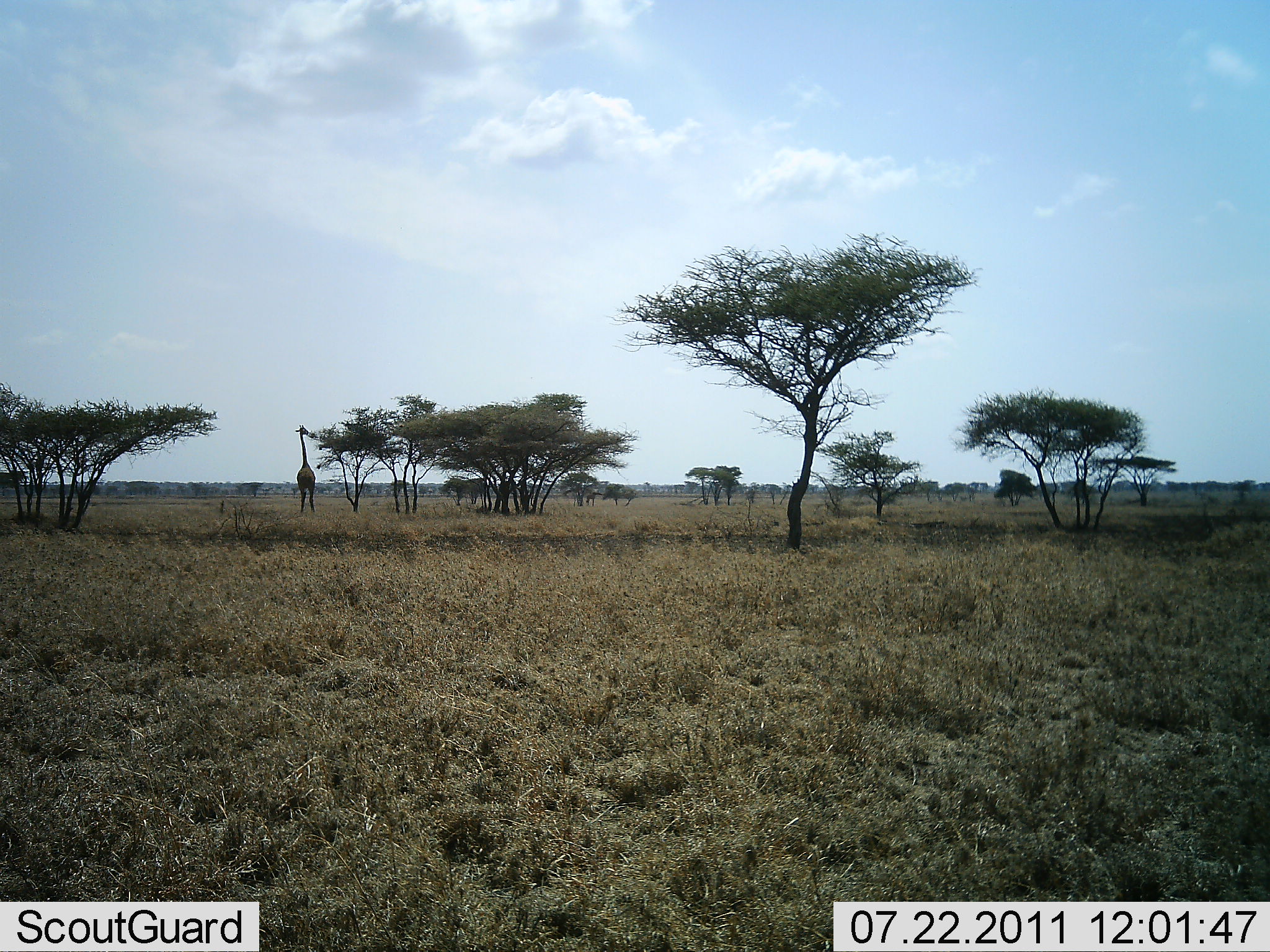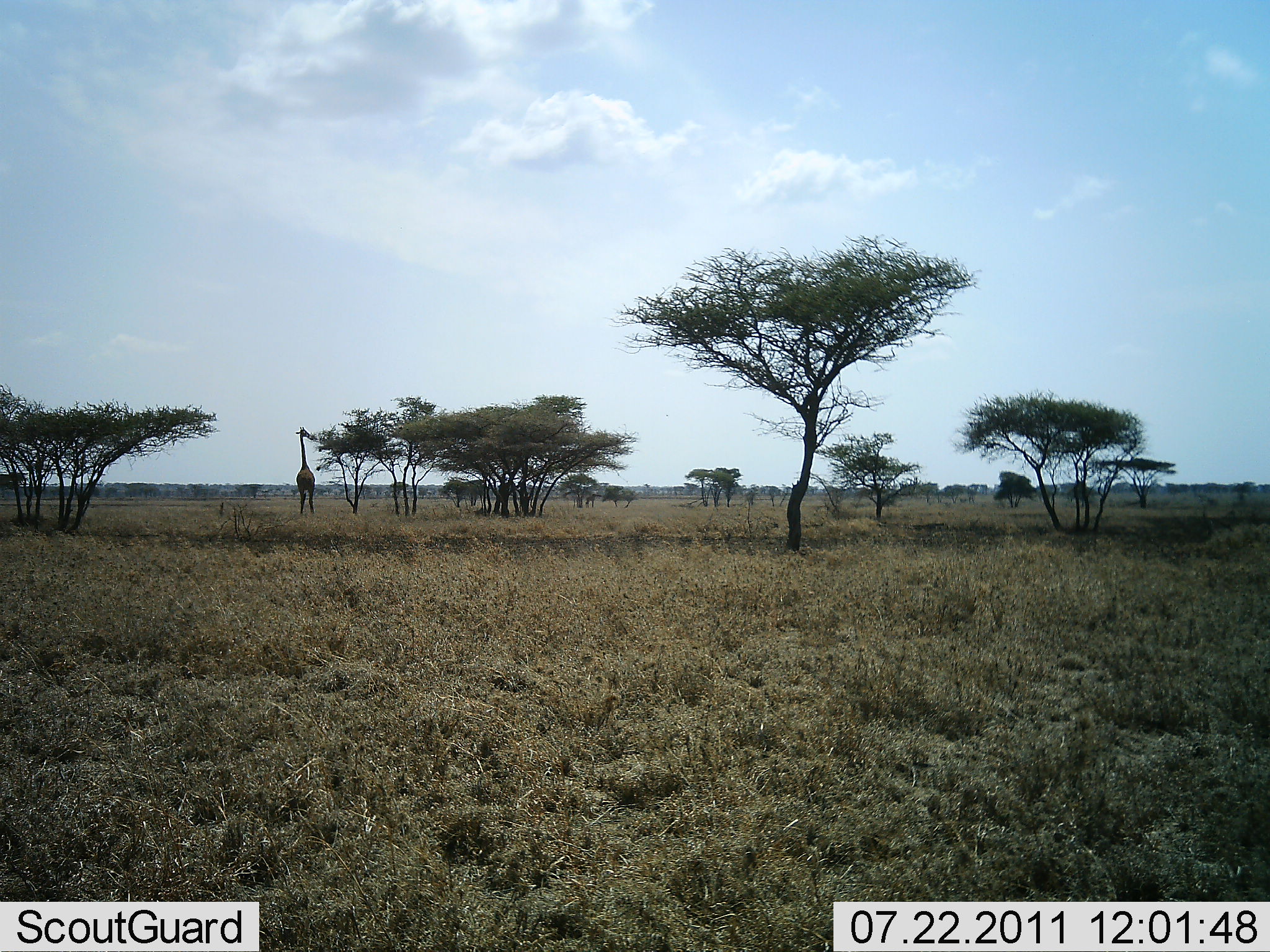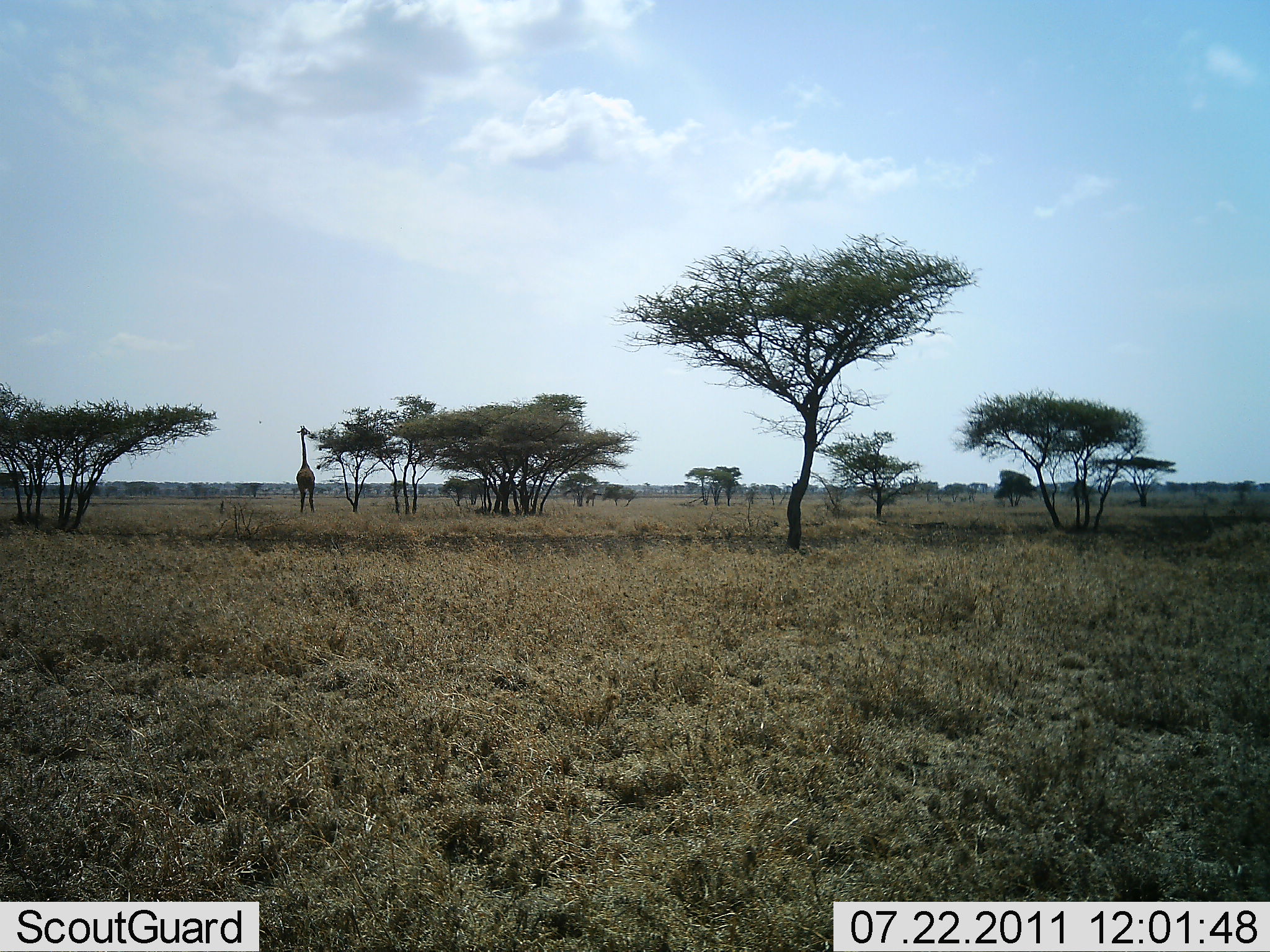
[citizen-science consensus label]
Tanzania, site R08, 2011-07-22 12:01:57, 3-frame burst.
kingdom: Animalia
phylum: Chordata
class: Mammalia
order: Artiodactyla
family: Giraffidae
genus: Giraffa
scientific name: Giraffa camelopardalis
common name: giraffe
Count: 1.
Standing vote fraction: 30%.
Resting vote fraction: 0%.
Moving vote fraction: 0%.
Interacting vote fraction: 0%.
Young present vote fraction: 0%.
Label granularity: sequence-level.